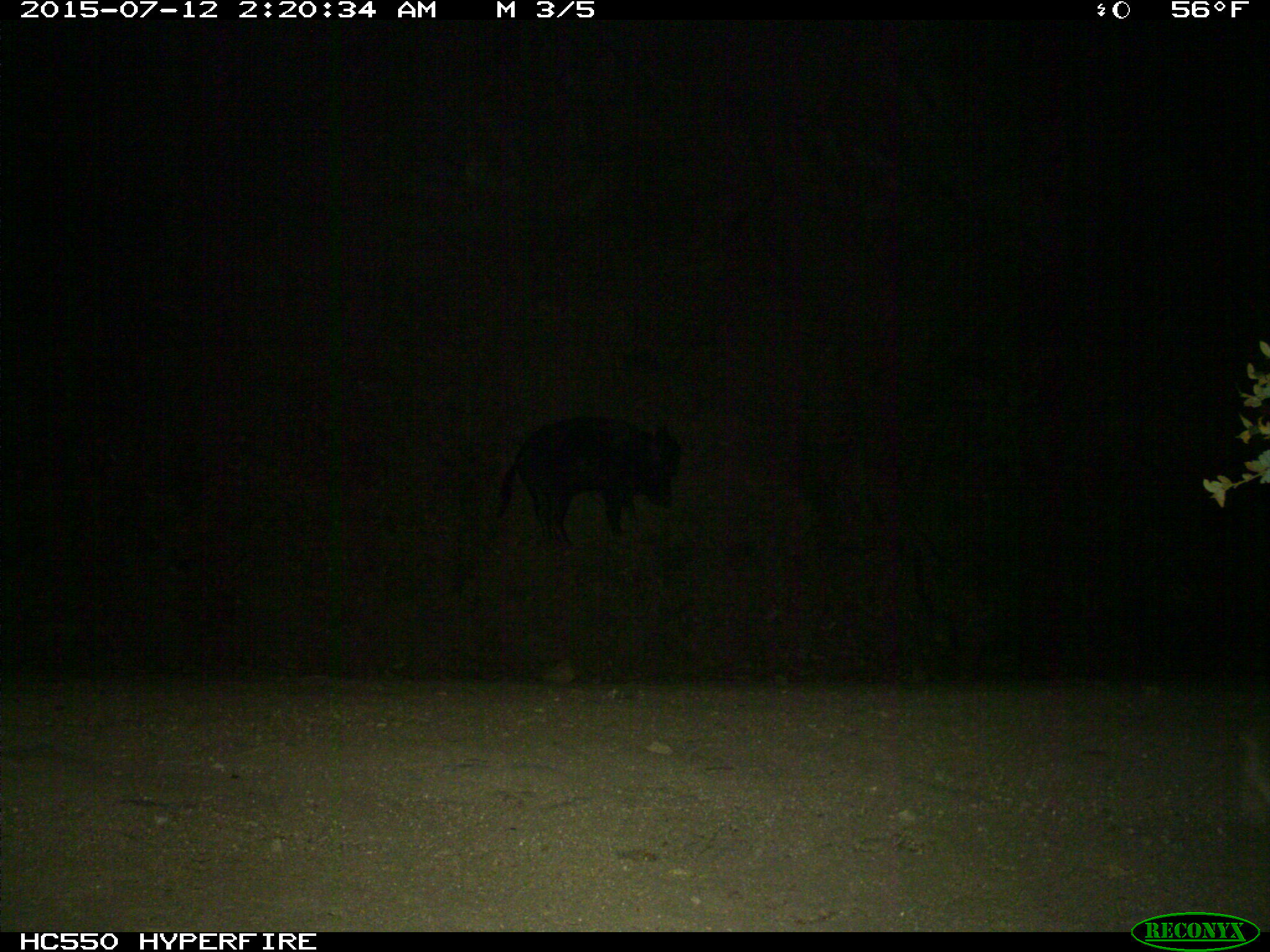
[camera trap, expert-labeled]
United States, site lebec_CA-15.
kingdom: Animalia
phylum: Chordata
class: Mammalia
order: Artiodactyla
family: Suidae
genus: Sus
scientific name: Sus scrofa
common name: wild boar